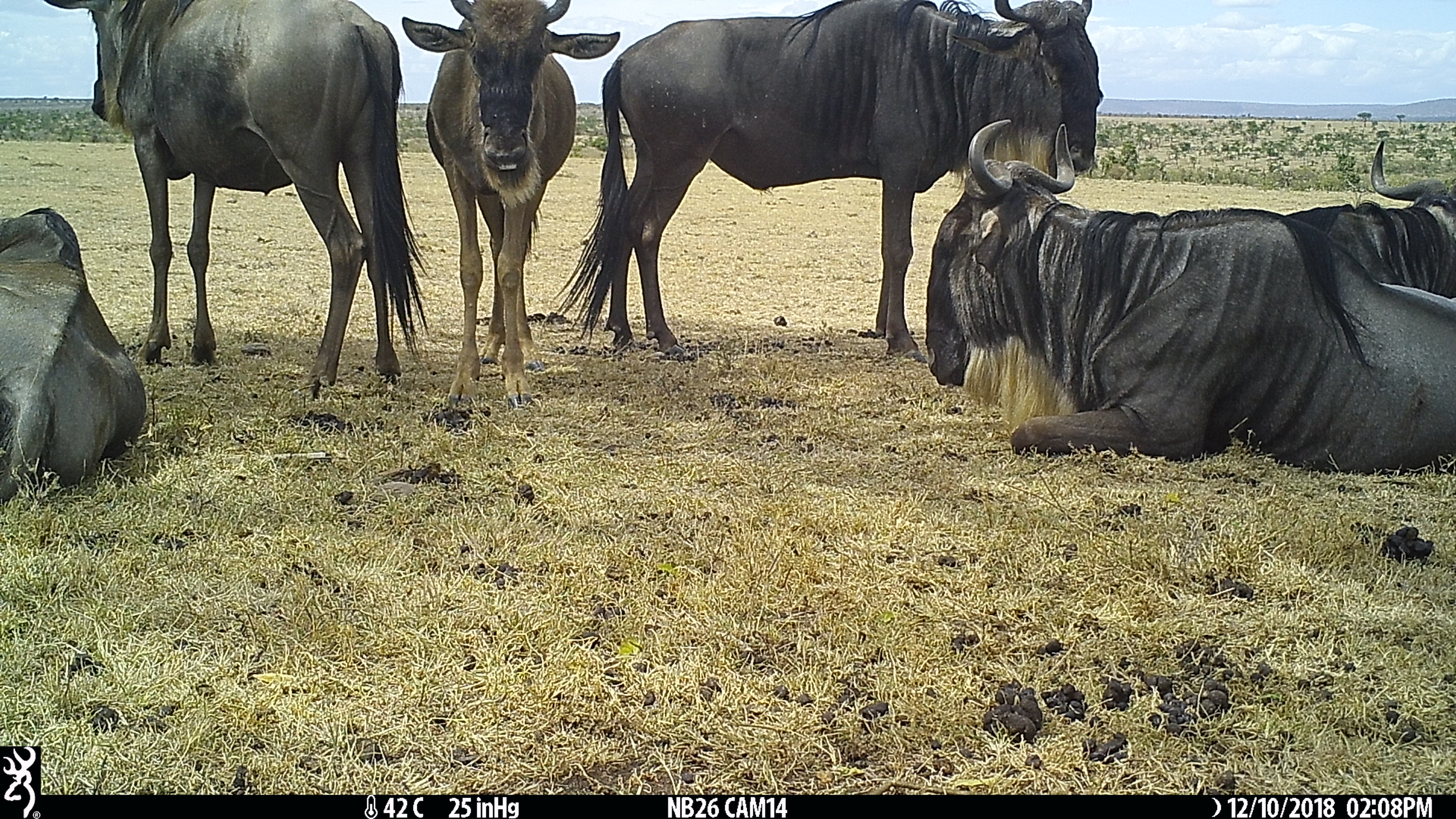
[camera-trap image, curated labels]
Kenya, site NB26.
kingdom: Animalia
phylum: Chordata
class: Mammalia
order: Artiodactyla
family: Bovidae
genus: Connochaetes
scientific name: Connochaetes taurinus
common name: blue wildebeest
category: wildebeest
Wildebeest (blue wildebeest) (Connochaetes taurinus).